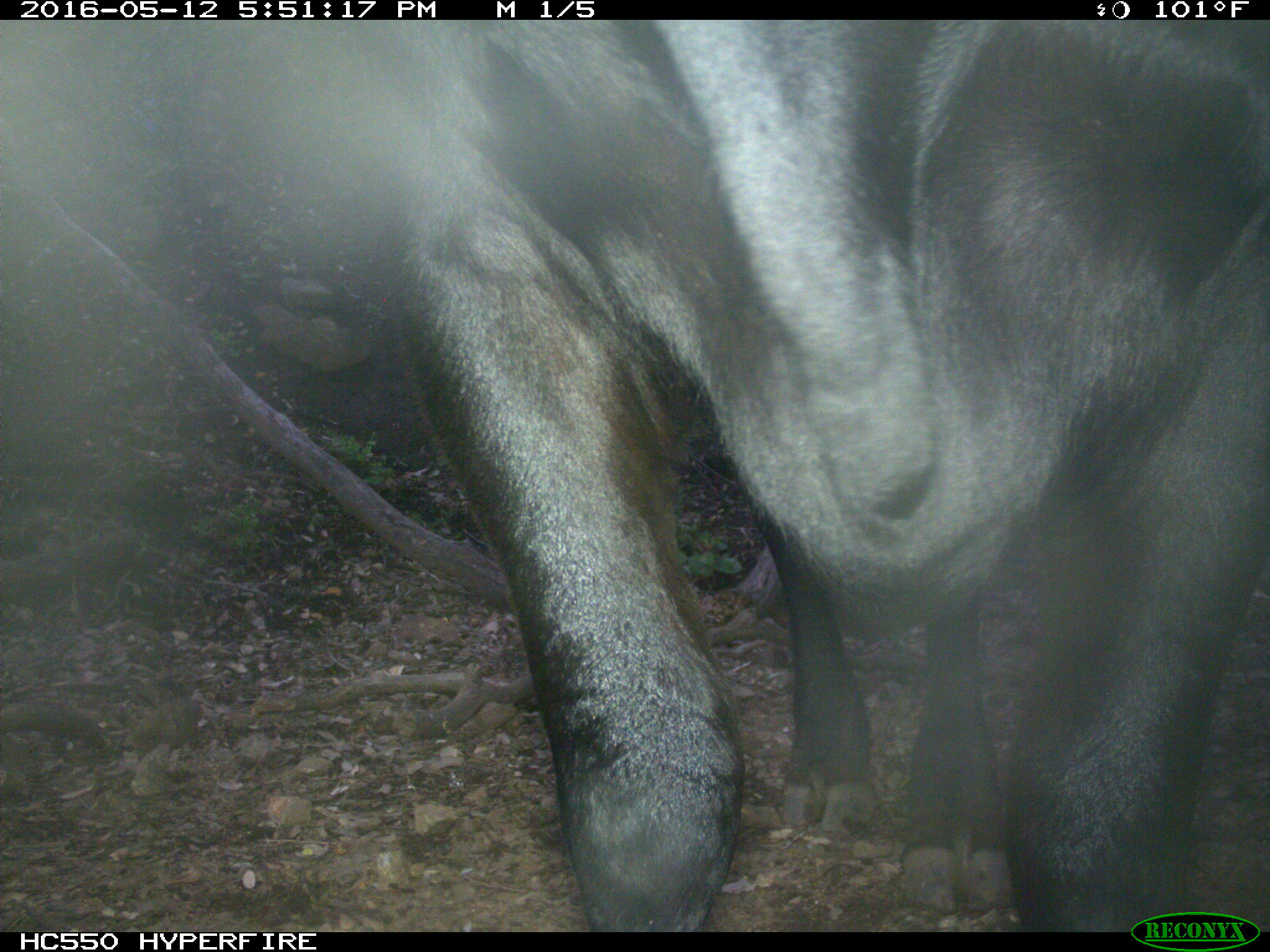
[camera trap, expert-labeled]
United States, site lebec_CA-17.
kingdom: Animalia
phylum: Chordata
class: Mammalia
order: Artiodactyla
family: Bovidae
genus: Bos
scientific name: Bos taurus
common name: domestic cow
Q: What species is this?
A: Bos taurus (domestic cow).